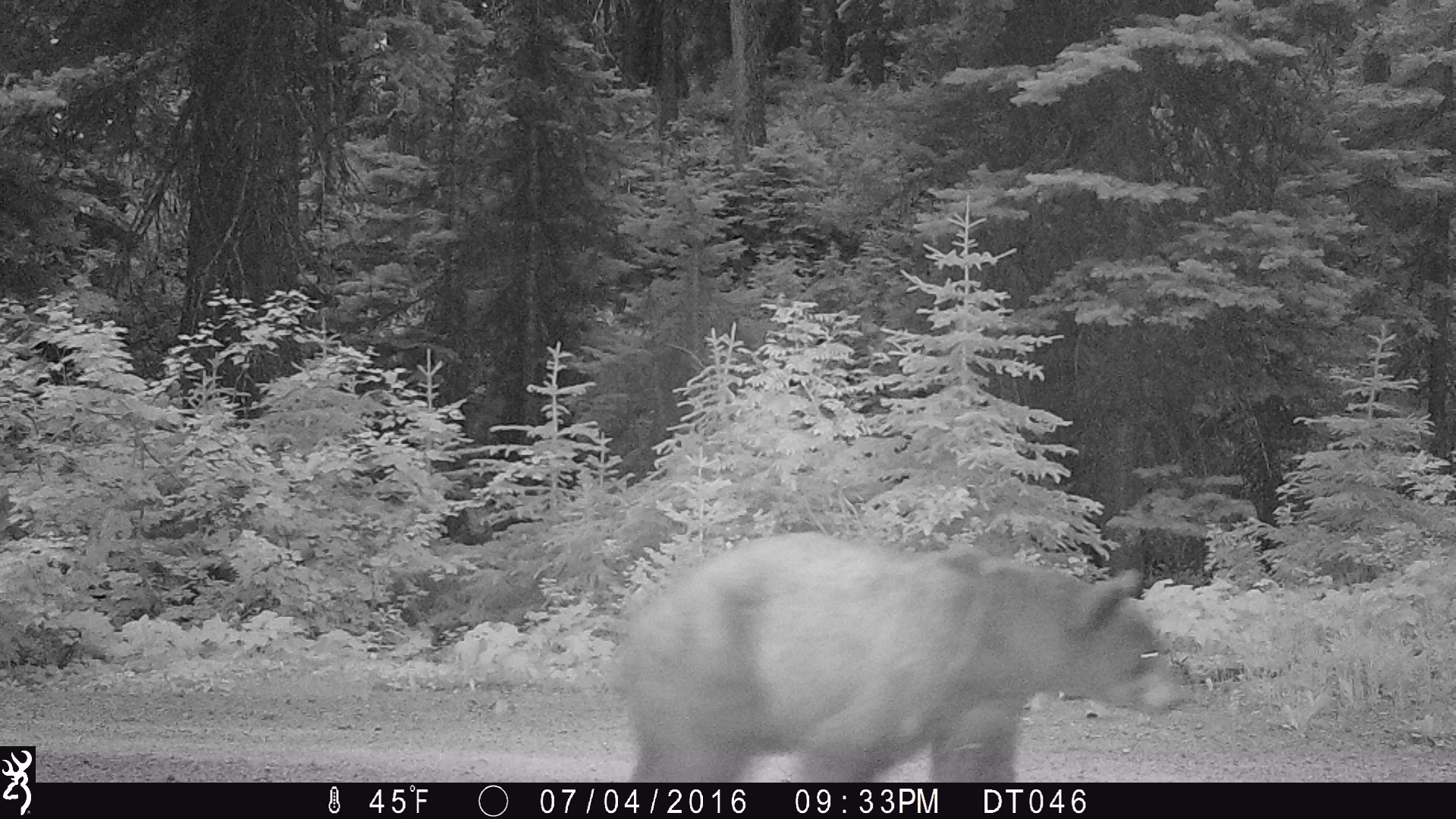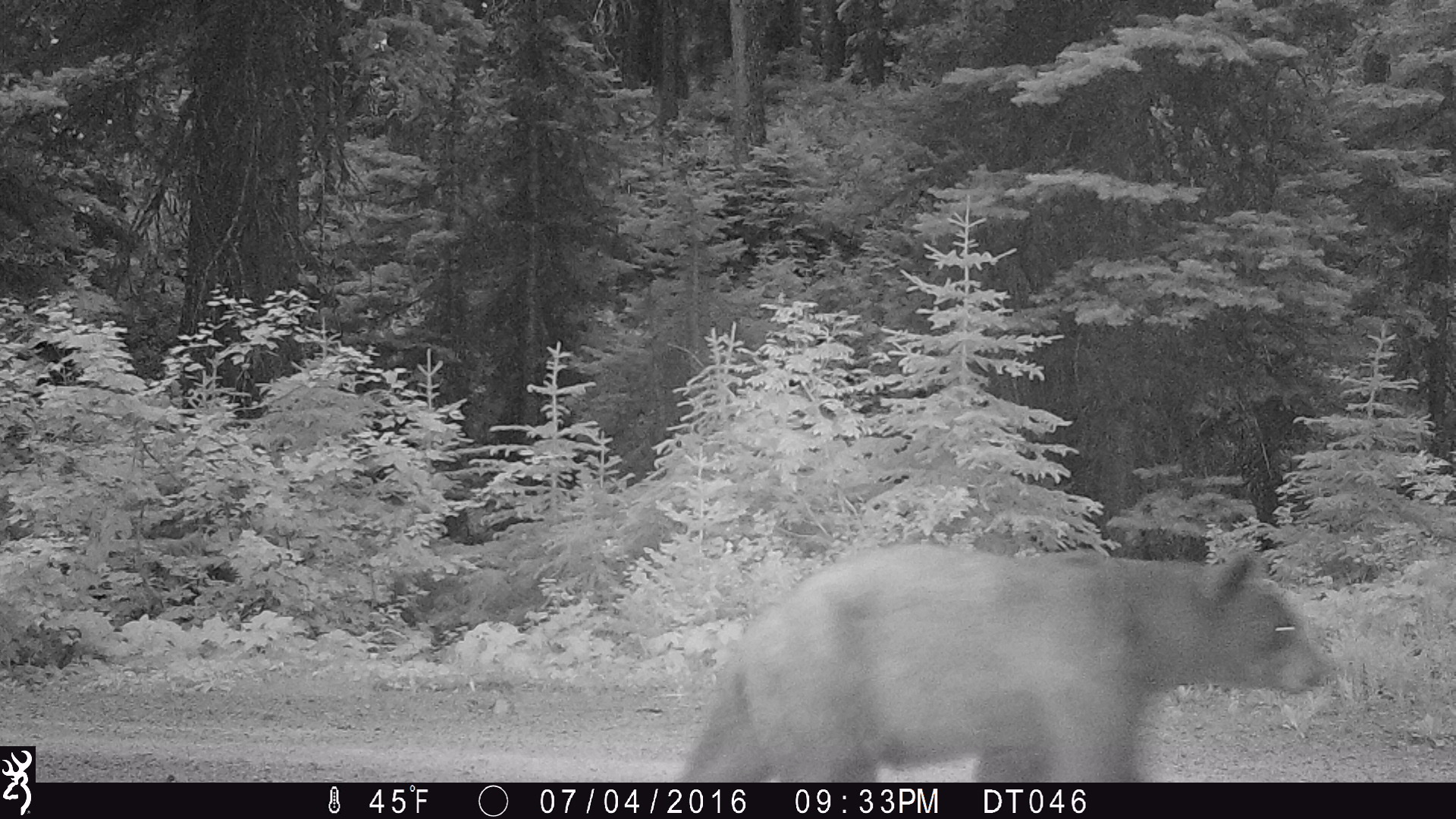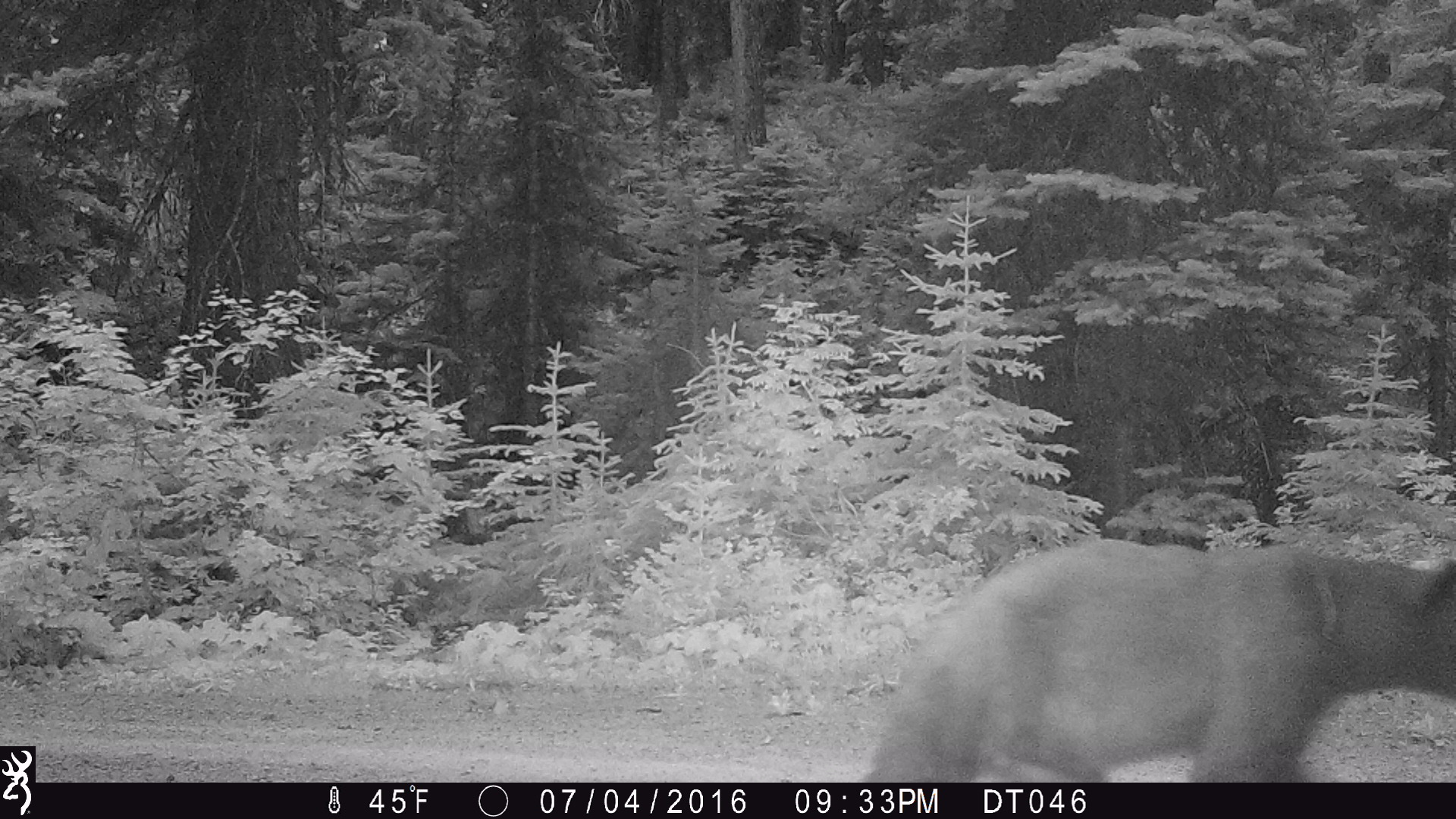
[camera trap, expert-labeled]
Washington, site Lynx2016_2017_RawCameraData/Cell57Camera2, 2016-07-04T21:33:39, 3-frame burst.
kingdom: Animalia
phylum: Chordata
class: Mammalia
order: Carnivora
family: Ursidae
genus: Ursus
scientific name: Ursus americanus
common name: american black bear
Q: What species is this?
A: Ursus americanus (american black bear).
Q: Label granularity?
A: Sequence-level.